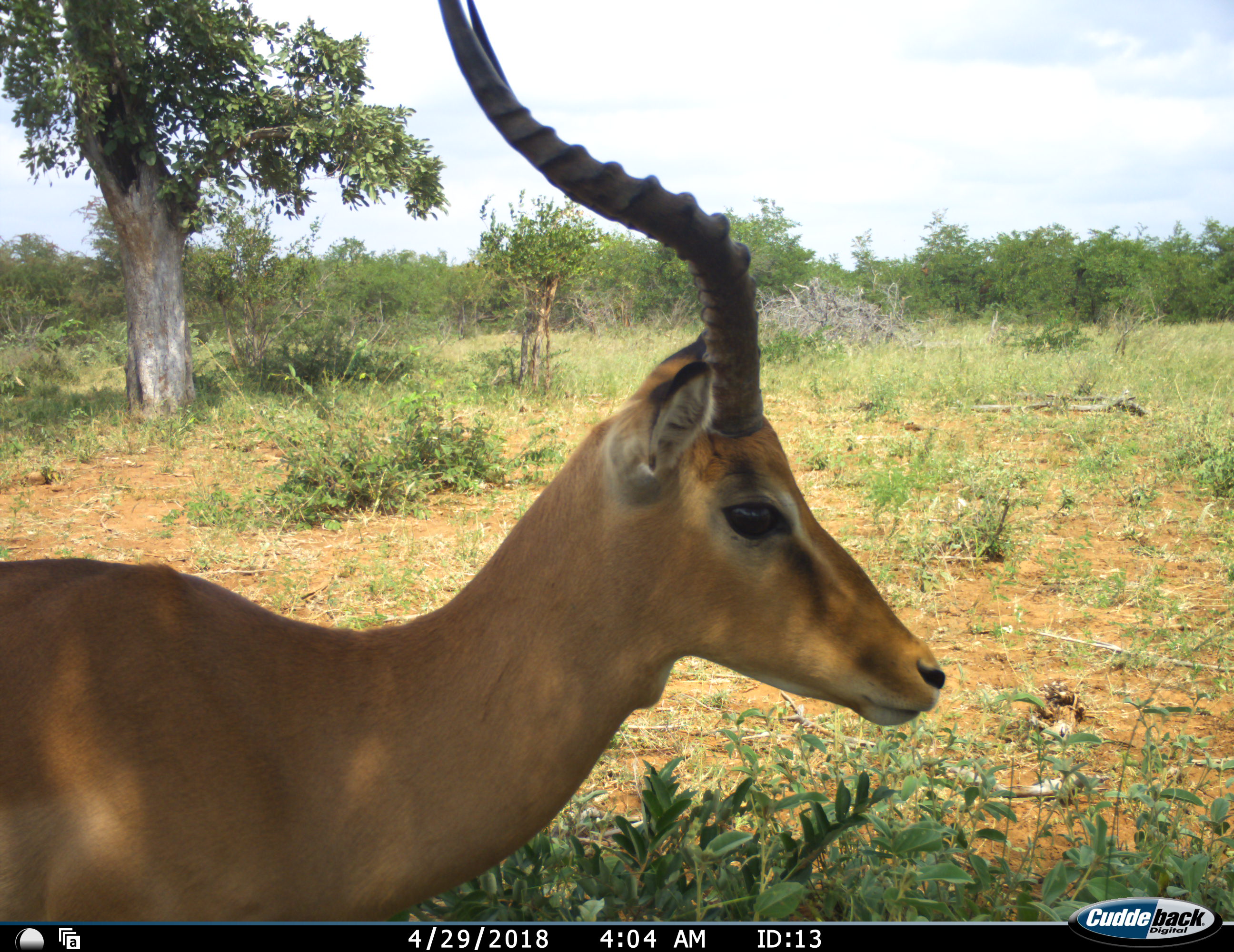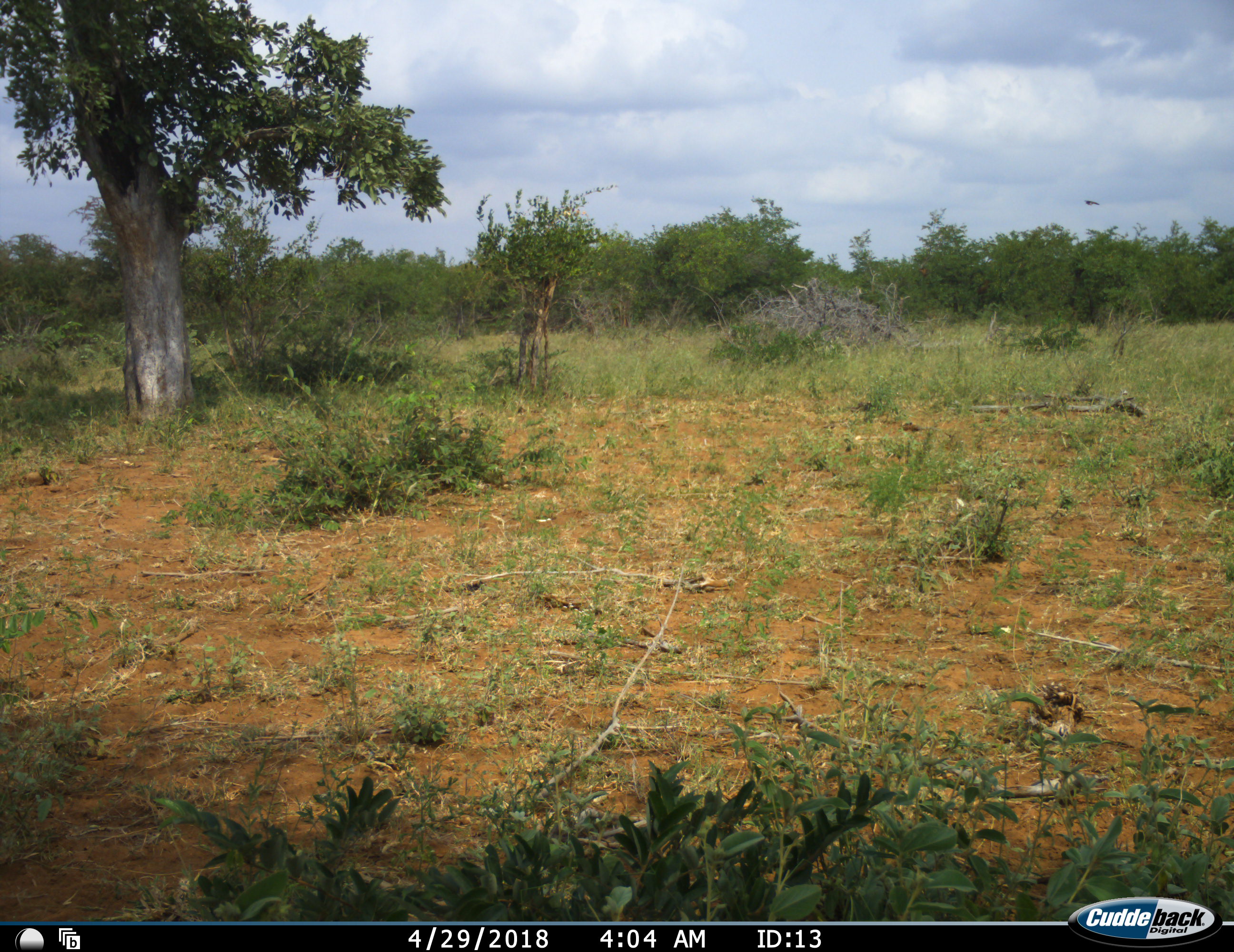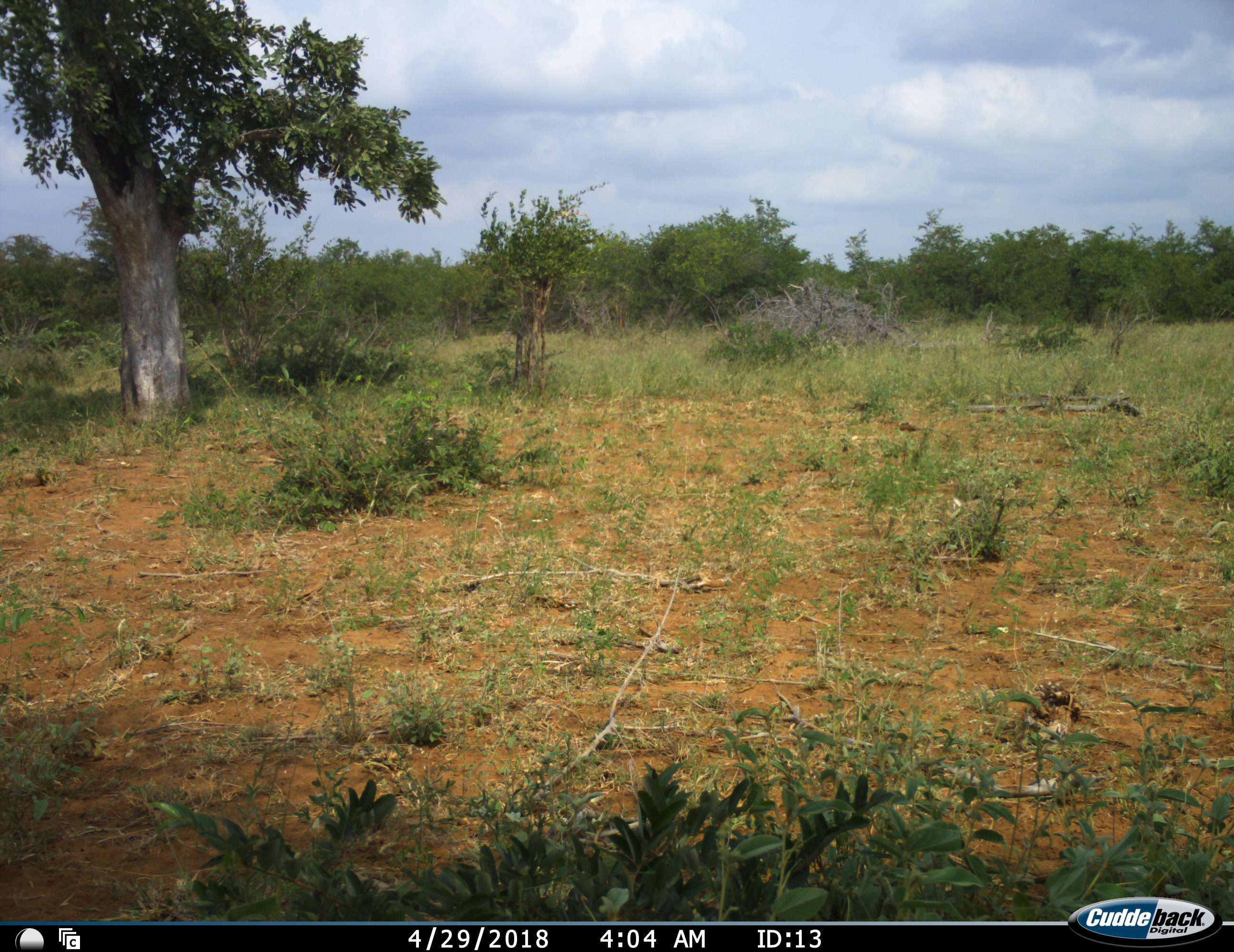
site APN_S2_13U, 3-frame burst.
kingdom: Animalia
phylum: Chordata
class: Mammalia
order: Artiodactyla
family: Bovidae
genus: Aepyceros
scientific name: Aepyceros melampus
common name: impala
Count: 1.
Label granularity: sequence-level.